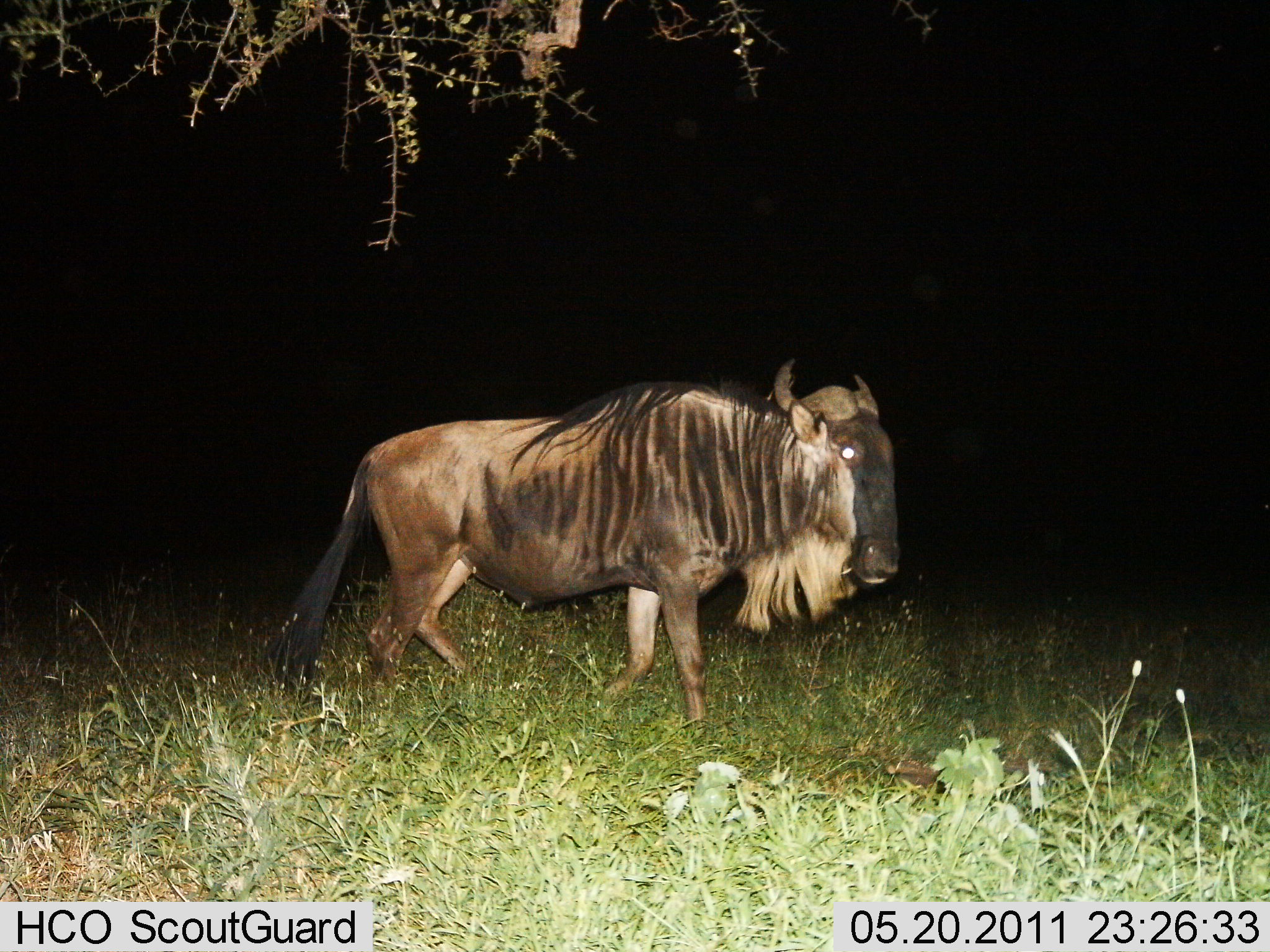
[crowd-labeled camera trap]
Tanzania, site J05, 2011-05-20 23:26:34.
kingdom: Animalia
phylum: Chordata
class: Mammalia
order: Artiodactyla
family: Bovidae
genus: Connochaetes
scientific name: Connochaetes taurinus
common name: blue wildebeest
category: wildebeest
Wildebeest (blue wildebeest) (Connochaetes taurinus), count 1. Behavior (volunteer vote fractions): standing 27%, resting 0%, moving 73%, interacting 0%. Young present (vote fraction): 0%. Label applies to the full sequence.